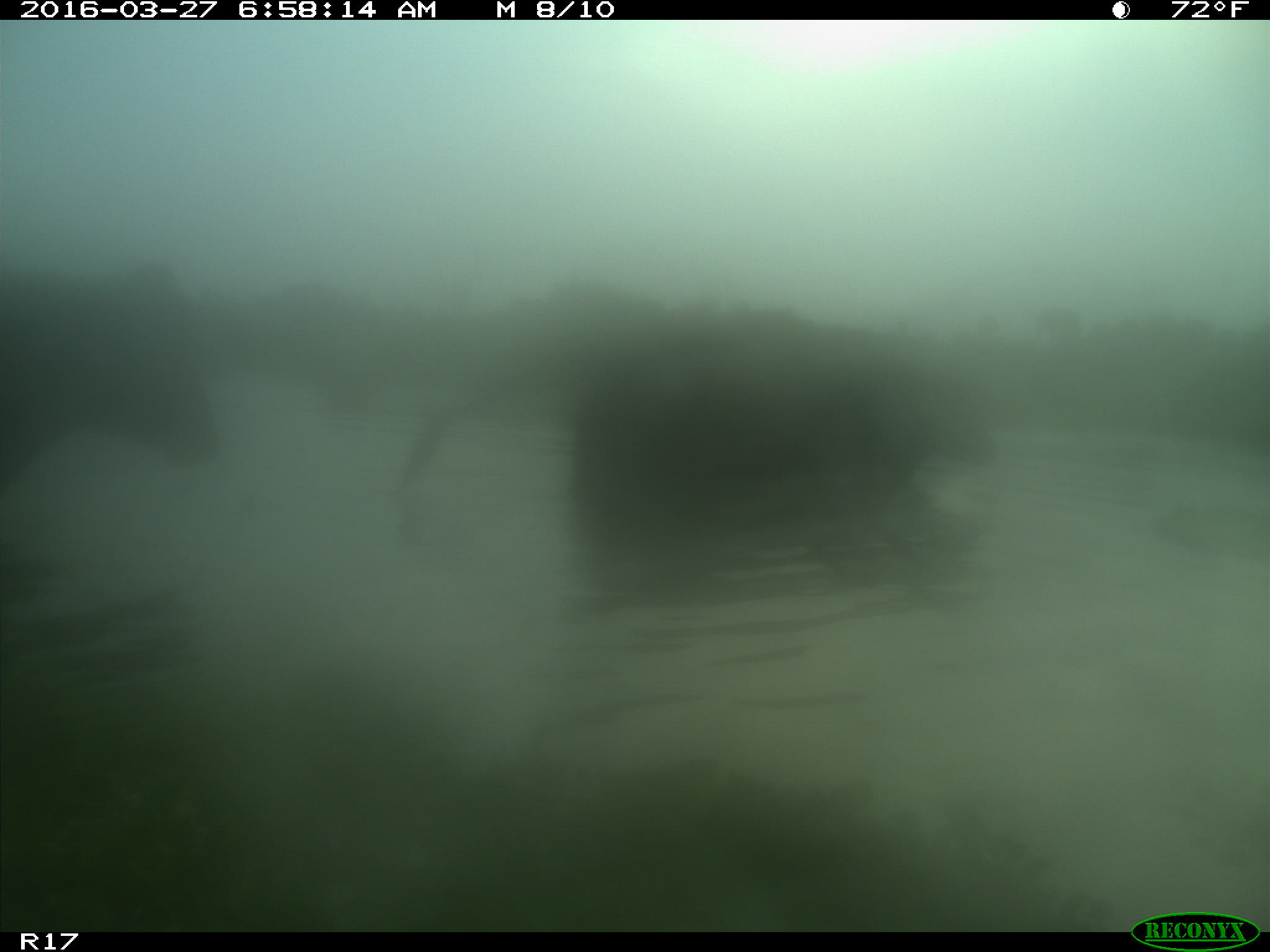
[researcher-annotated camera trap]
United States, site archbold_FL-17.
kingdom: Animalia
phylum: Chordata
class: Mammalia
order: Artiodactyla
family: Bovidae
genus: Bos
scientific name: Bos taurus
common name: domestic cow